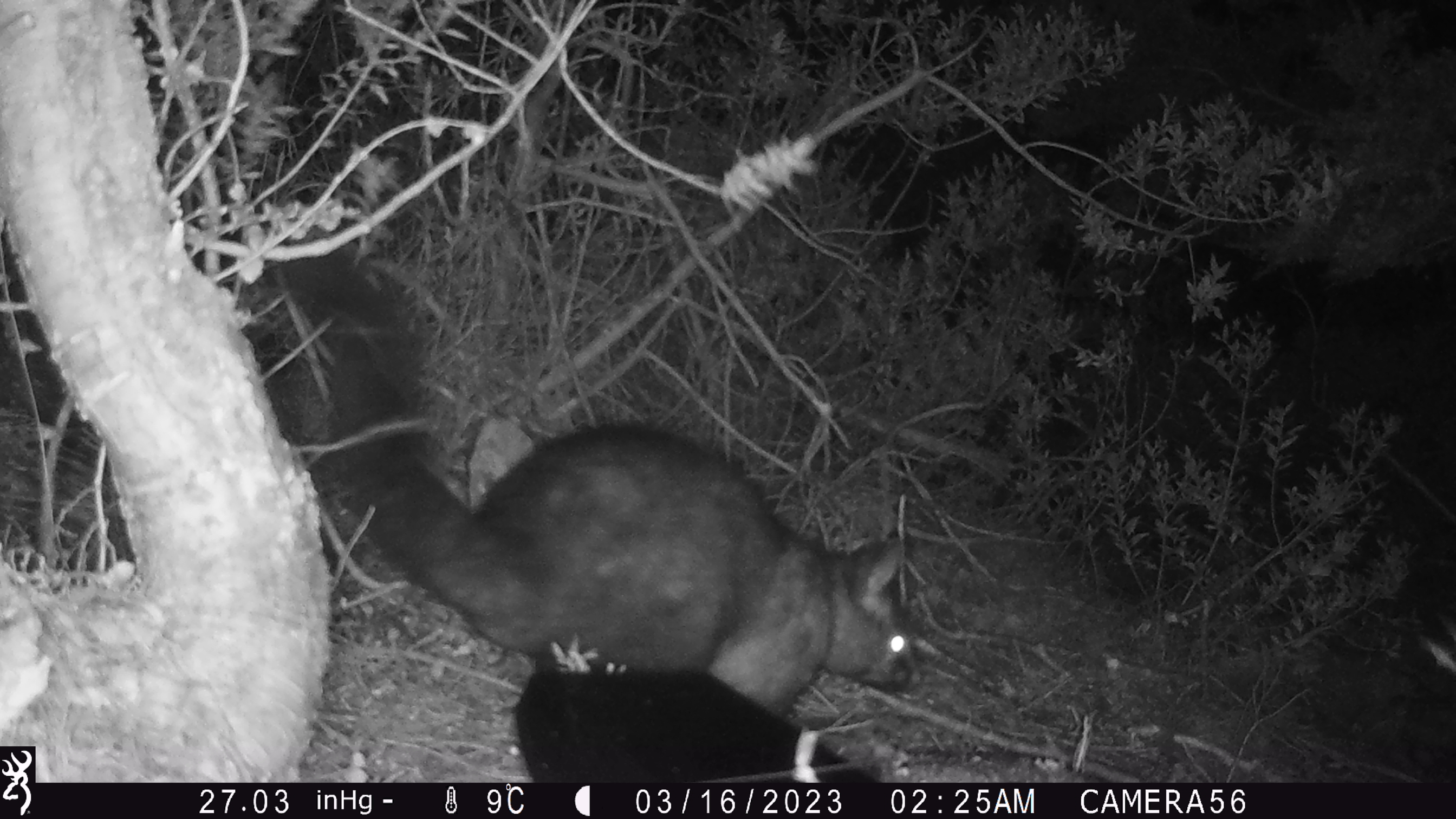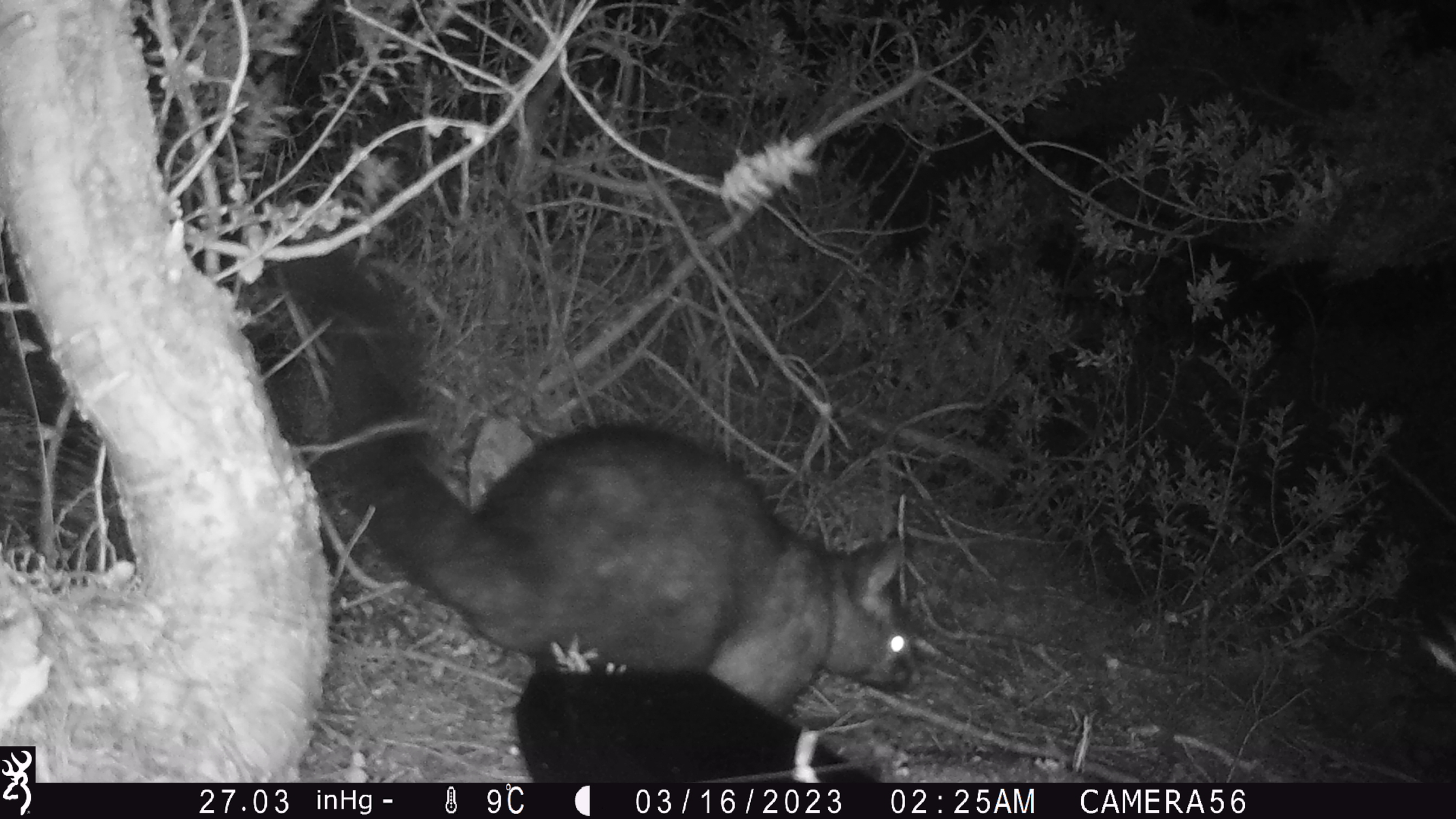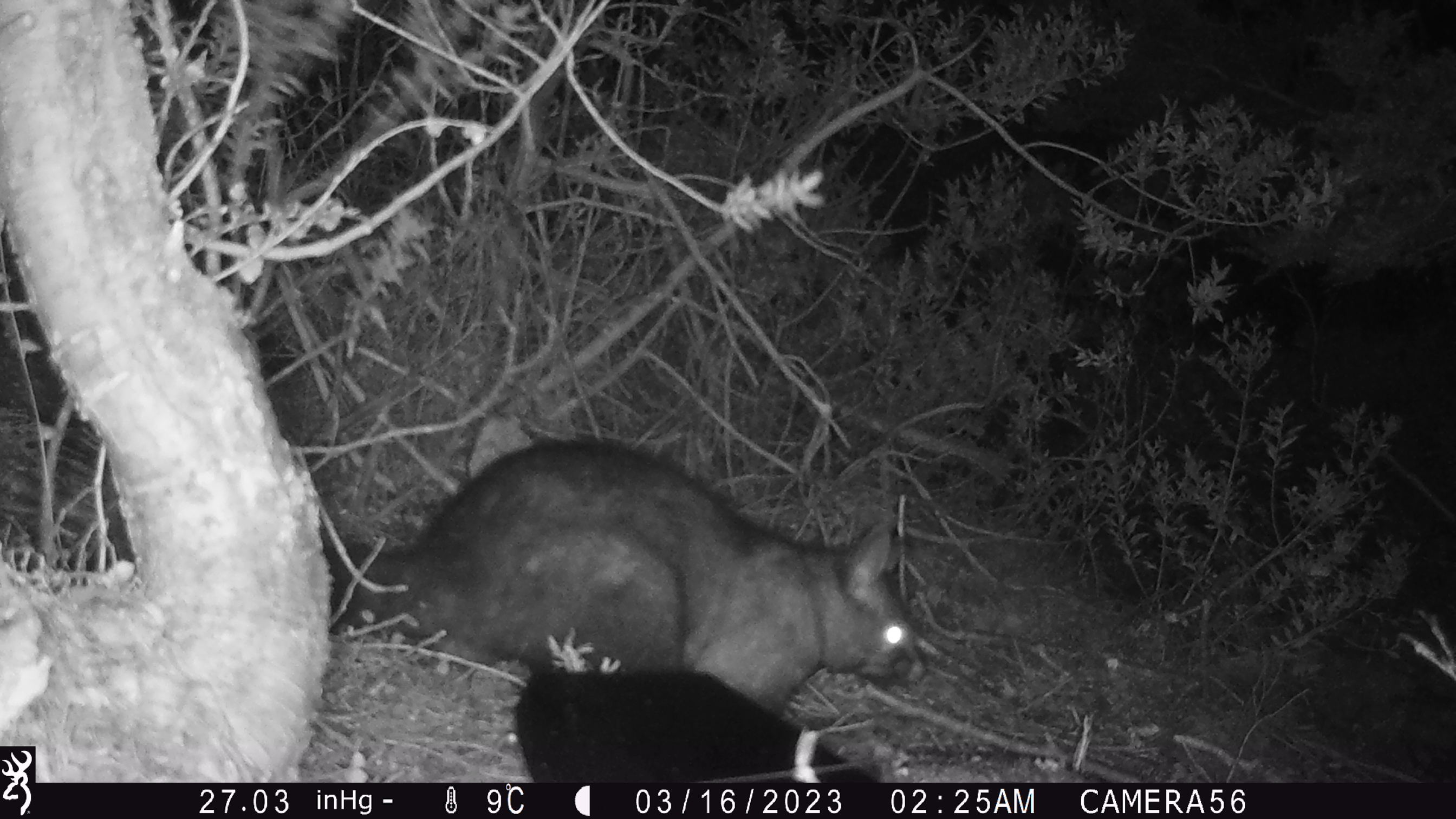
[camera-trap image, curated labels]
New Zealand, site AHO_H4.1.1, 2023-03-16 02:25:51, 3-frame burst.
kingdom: Animalia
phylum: Chordata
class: Mammalia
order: Diprotodontia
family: Phalangeridae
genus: Trichosurus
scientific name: Trichosurus vulpecula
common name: common brushtail possum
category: possum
Possum (common brushtail possum) (Trichosurus vulpecula).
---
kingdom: Animalia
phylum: Chordata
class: Mammalia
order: Carnivora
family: Mustelidae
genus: Mustela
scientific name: Mustela erminea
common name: stoat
Stoat (Mustela erminea).